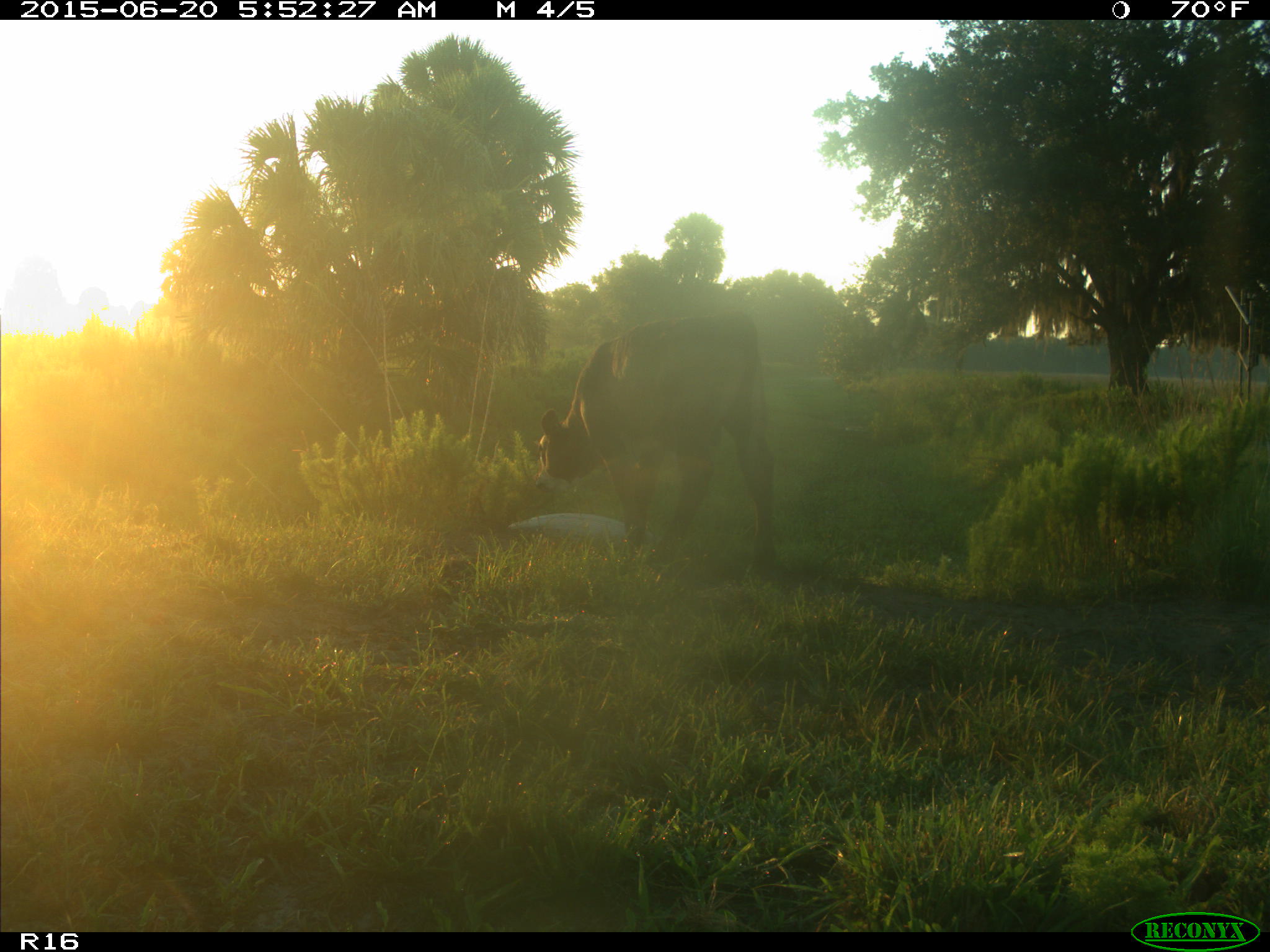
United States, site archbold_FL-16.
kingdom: Animalia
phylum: Chordata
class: Mammalia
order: Artiodactyla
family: Bovidae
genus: Bos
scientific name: Bos taurus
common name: domestic cow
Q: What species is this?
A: Bos taurus (domestic cow).